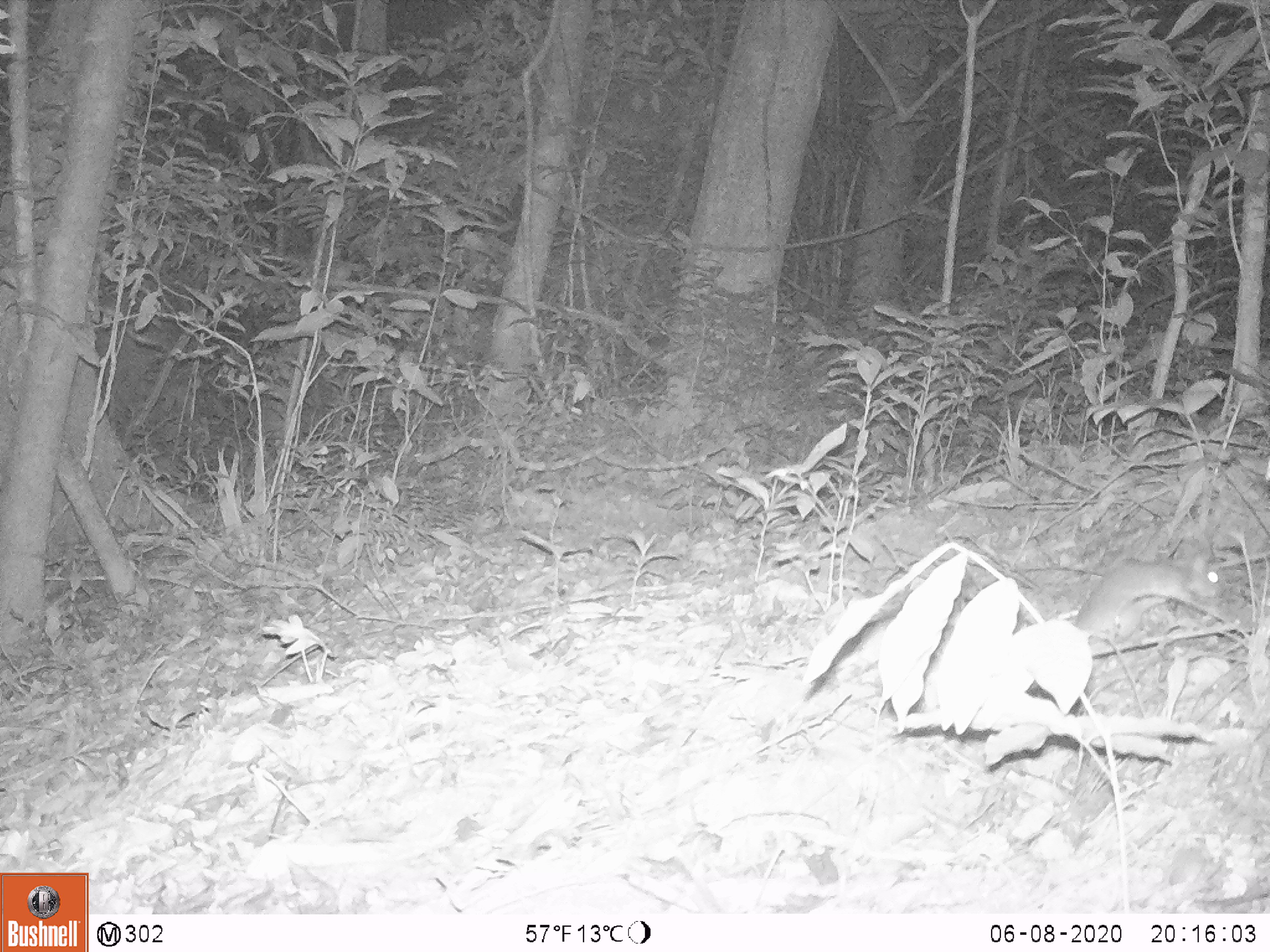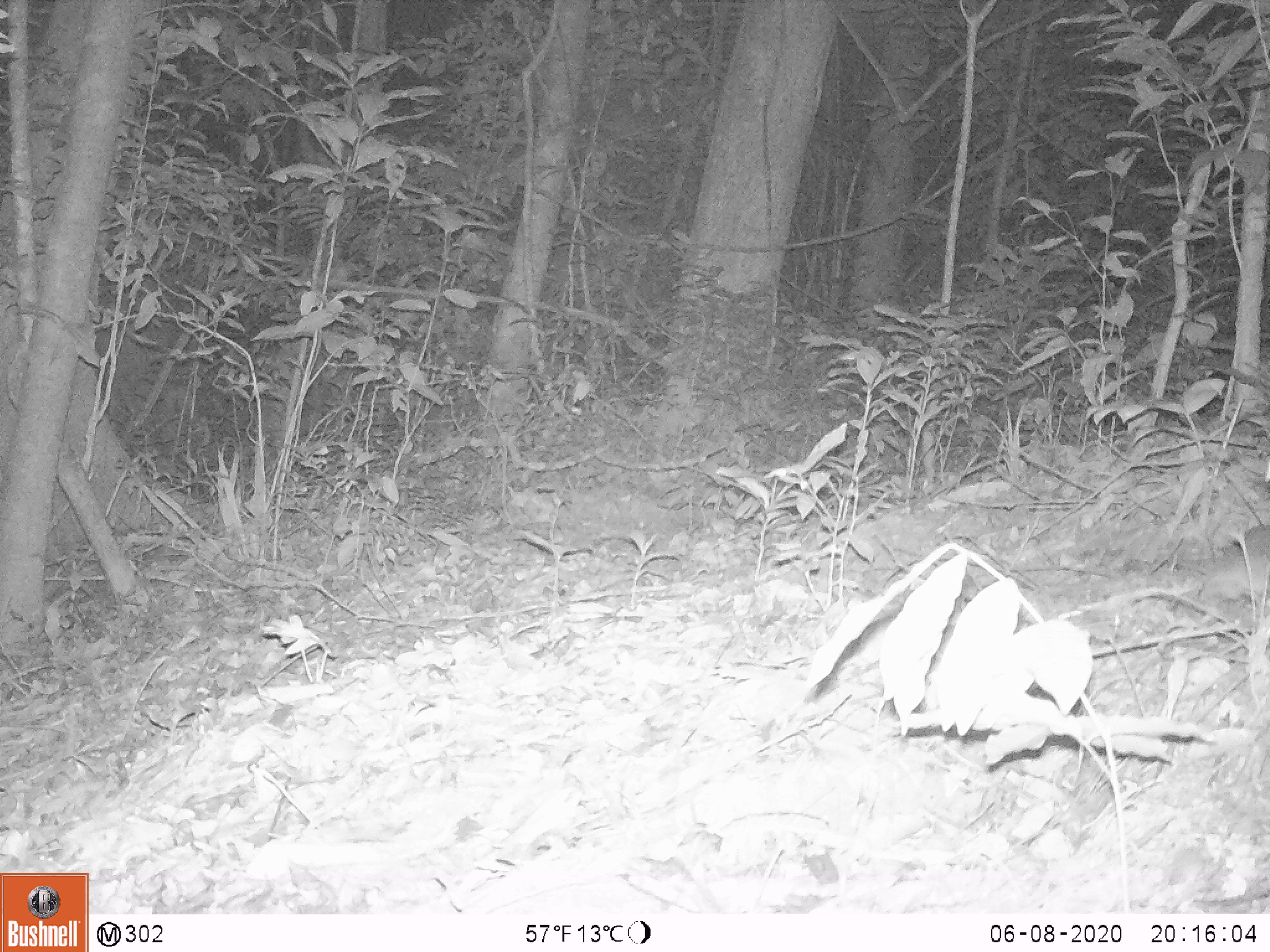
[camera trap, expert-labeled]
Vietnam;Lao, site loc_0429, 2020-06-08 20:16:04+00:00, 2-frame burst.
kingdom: Animalia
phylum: Chordata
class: Mammalia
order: Rodentia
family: Muridae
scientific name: Muridae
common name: old-world mice and rats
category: unidentified murid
Unidentified murid (old-world mice and rats) (Muridae). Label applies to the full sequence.